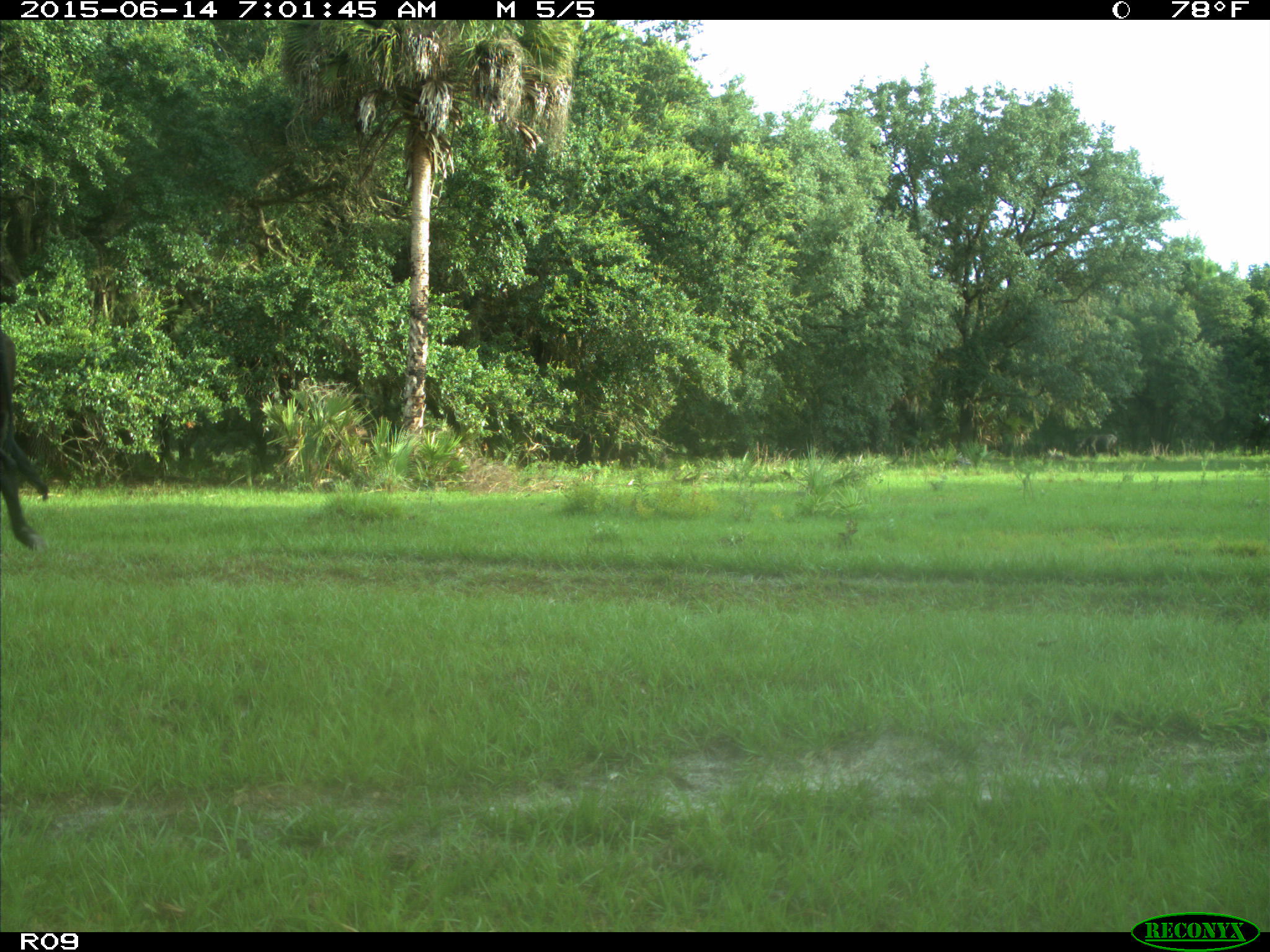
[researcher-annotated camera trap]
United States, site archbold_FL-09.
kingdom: Animalia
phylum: Chordata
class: Mammalia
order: Artiodactyla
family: Bovidae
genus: Bos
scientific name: Bos taurus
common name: domestic cow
Bos taurus (domestic cow).